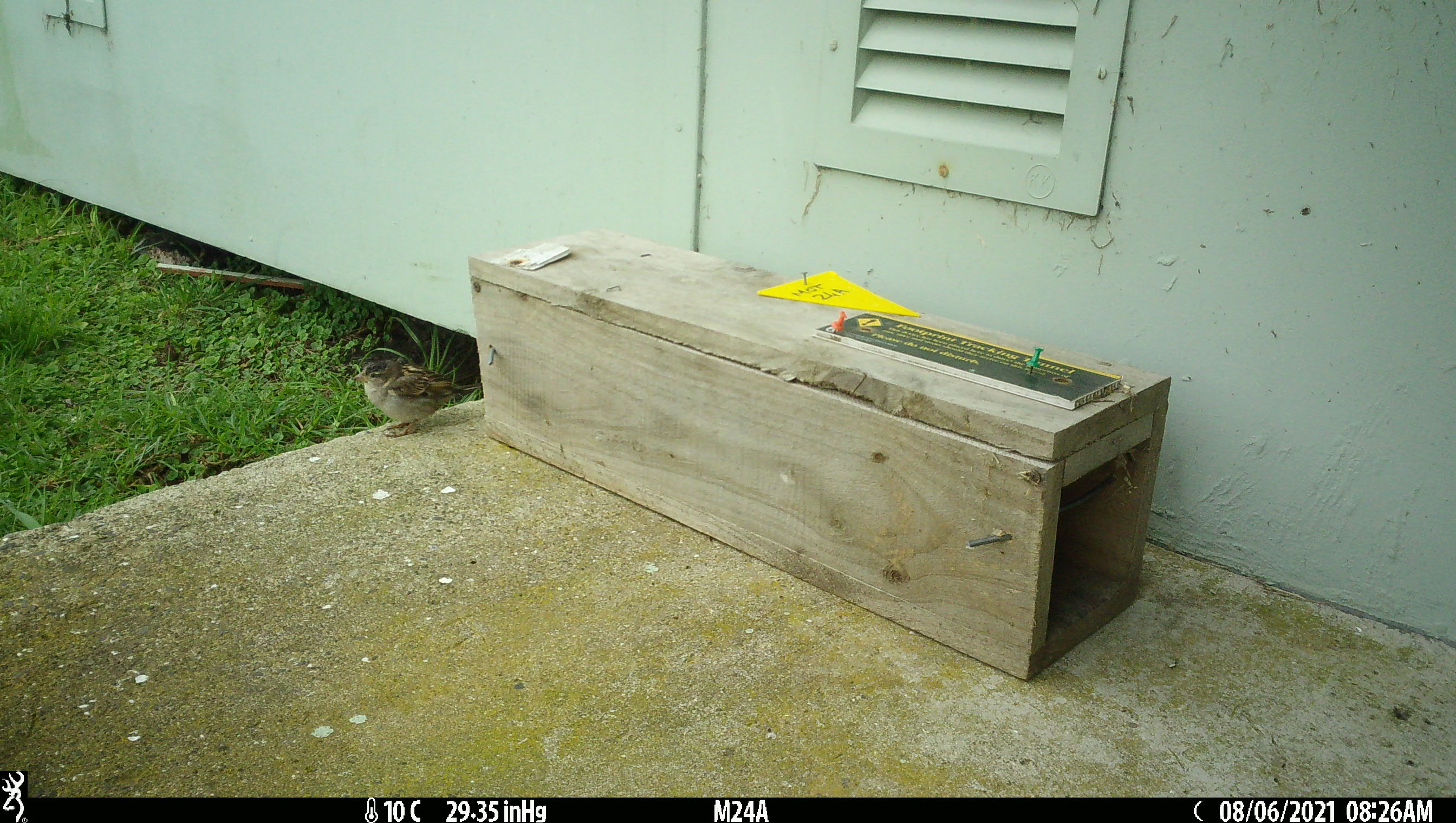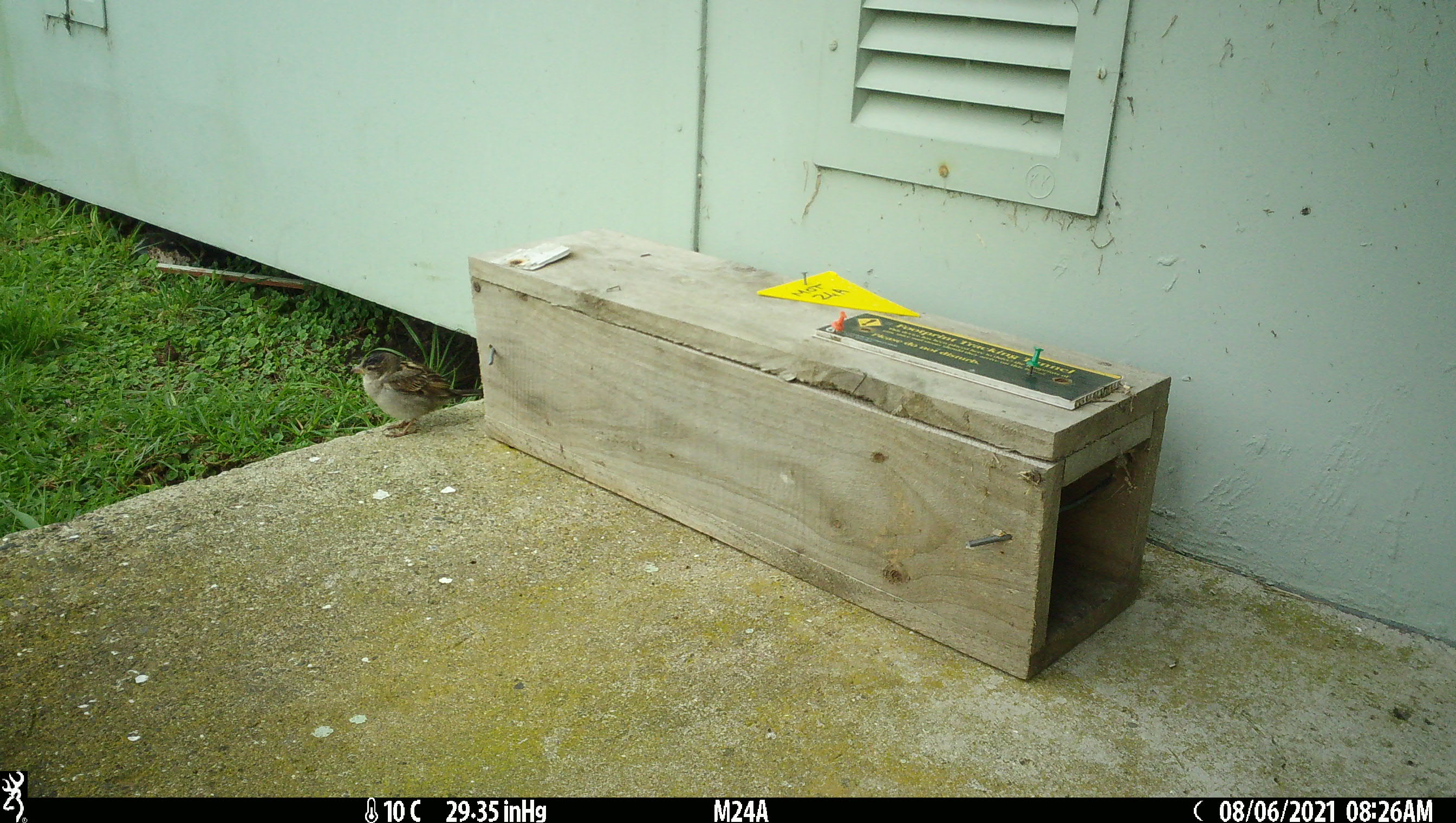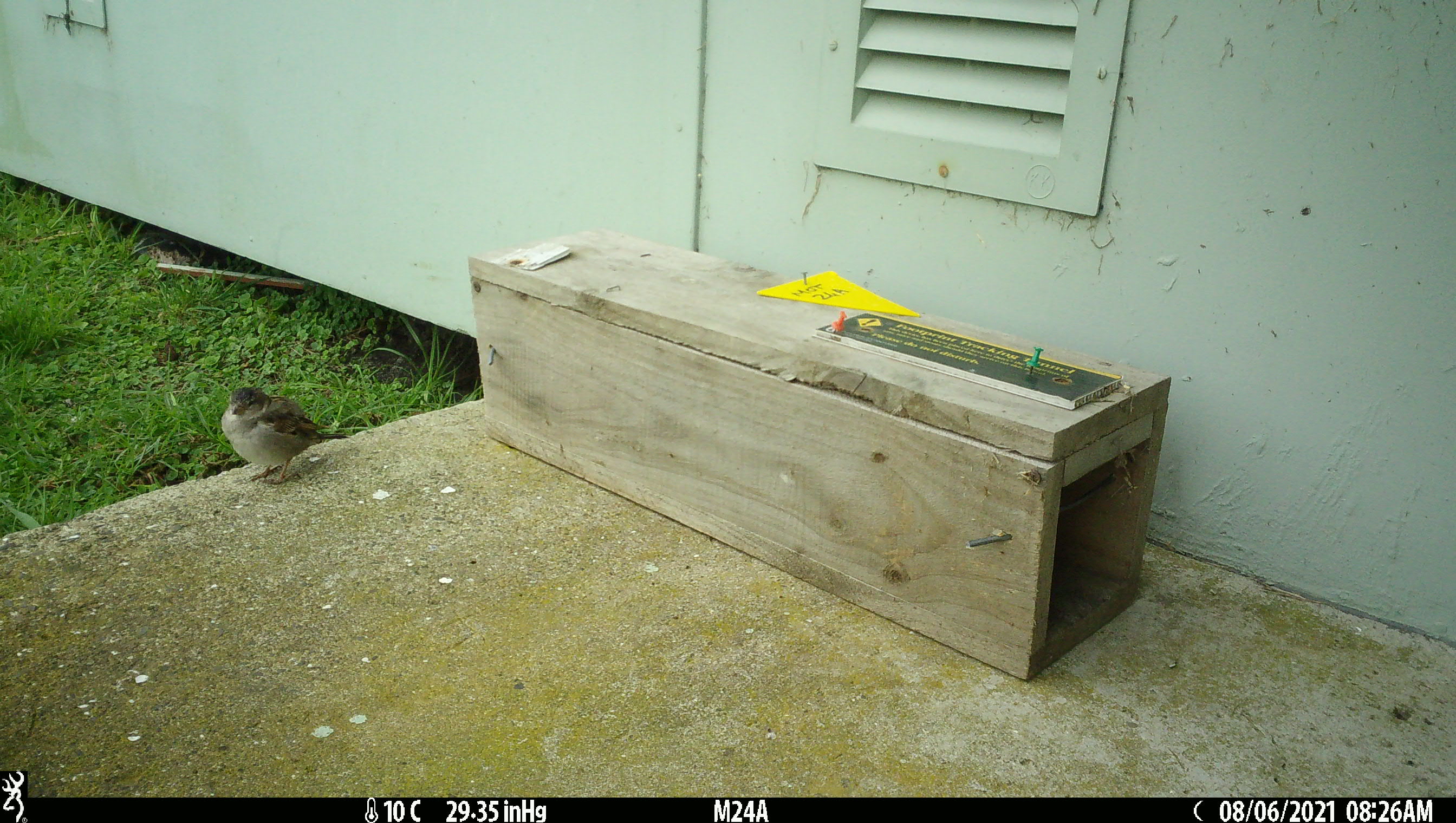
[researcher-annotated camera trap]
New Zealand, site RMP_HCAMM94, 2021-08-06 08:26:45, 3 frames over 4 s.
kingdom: Animalia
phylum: Chordata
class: Aves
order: Passeriformes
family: Passeridae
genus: Passer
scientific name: Passer domesticus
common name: house sparrow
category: sparrow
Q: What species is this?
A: Sparrow (house sparrow) (Passer domesticus).